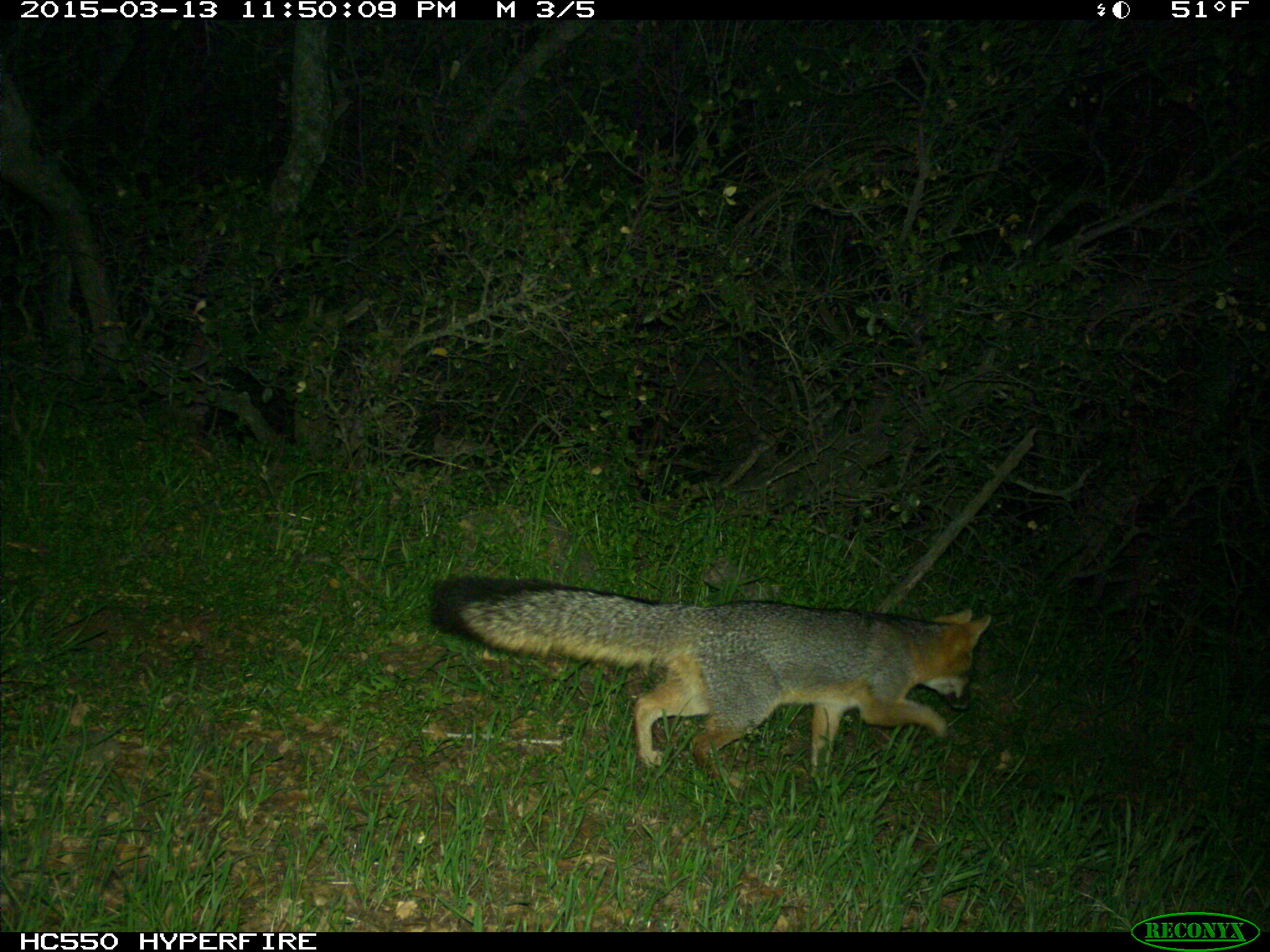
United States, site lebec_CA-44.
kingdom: Animalia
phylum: Chordata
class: Mammalia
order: Carnivora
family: Canidae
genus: Urocyon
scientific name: Urocyon cinereoargenteus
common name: gray fox